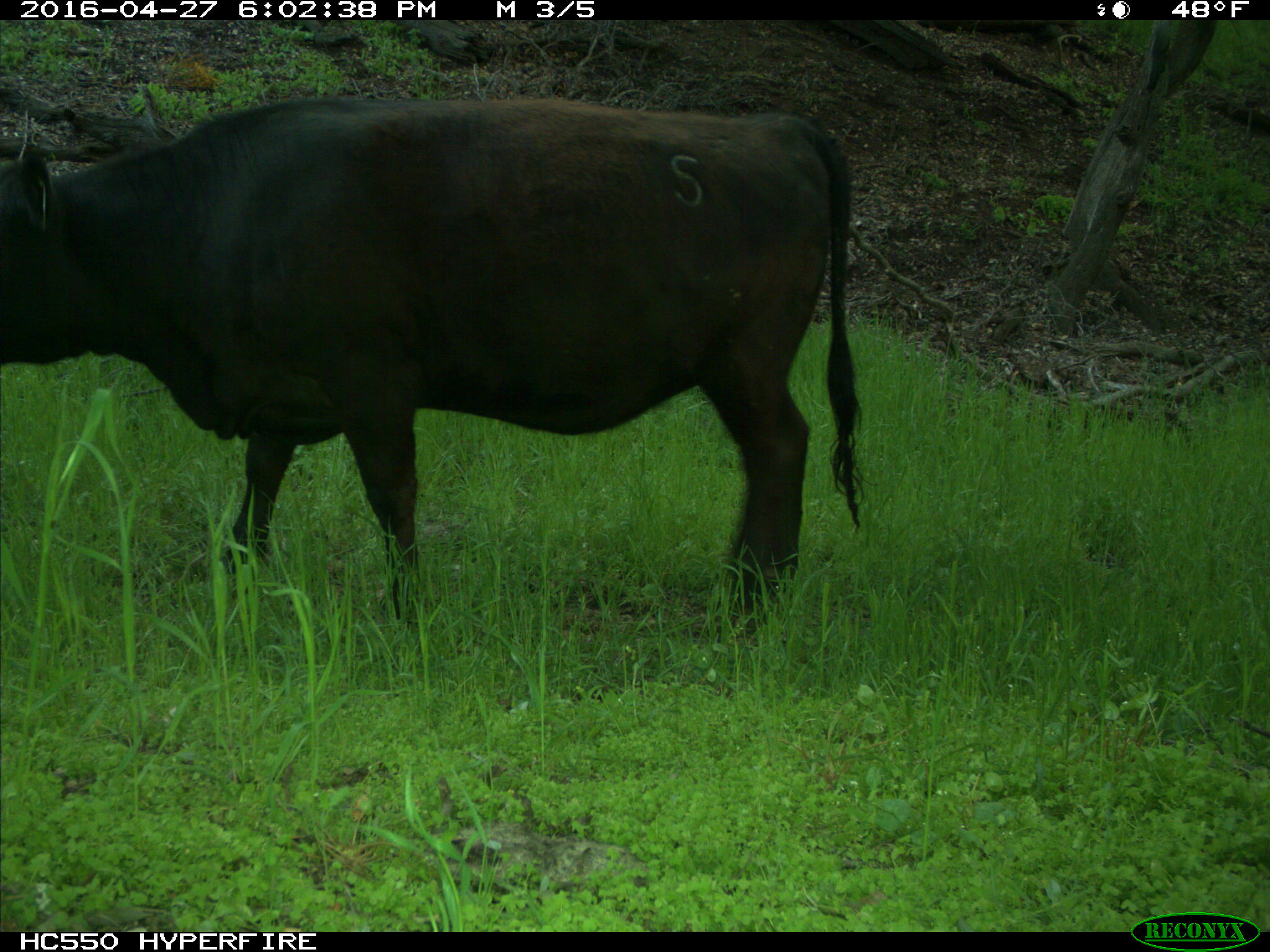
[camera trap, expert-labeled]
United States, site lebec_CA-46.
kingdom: Animalia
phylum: Chordata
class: Mammalia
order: Artiodactyla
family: Bovidae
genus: Bos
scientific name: Bos taurus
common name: domestic cow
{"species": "Bos taurus (domestic cow)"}